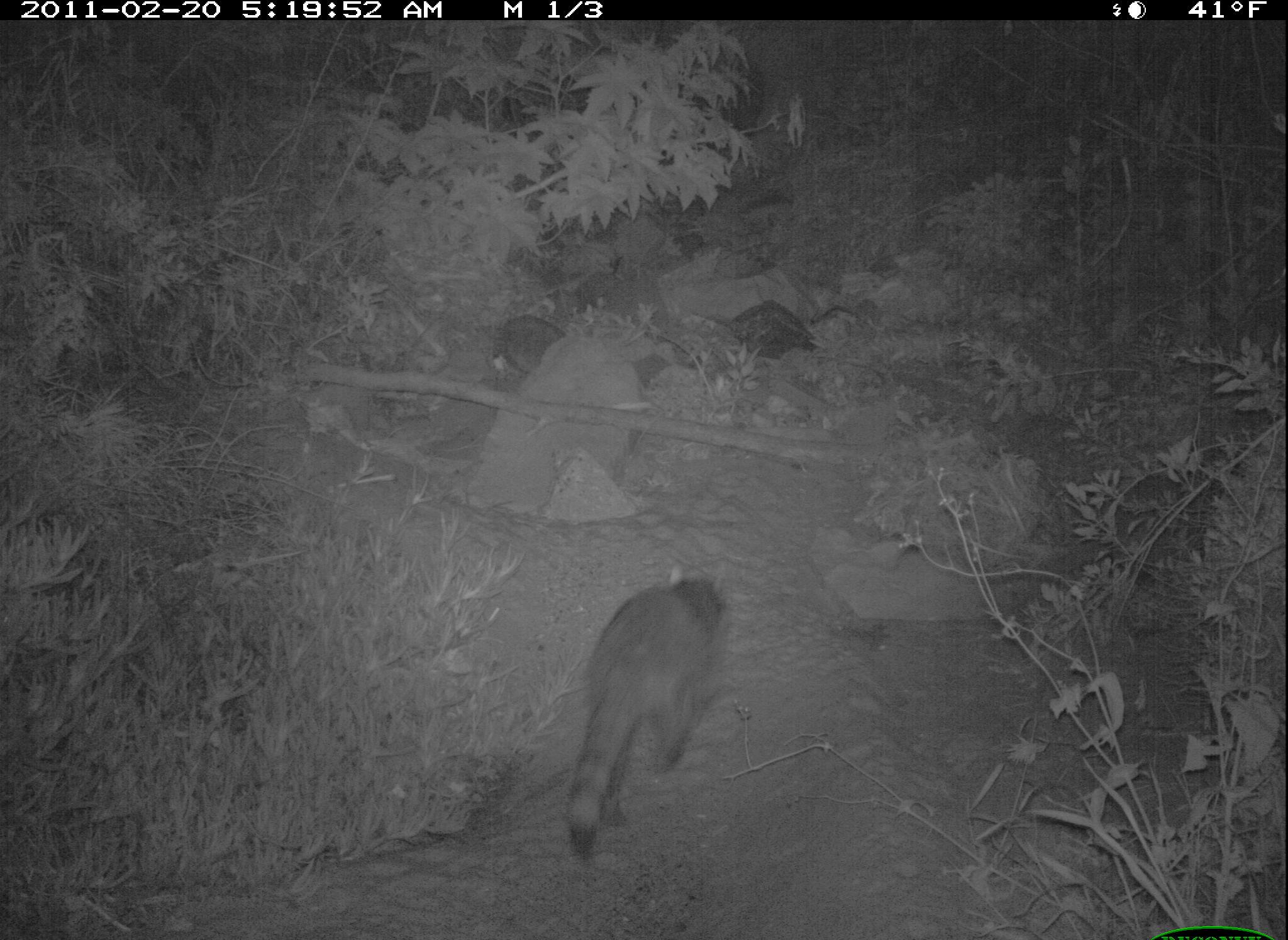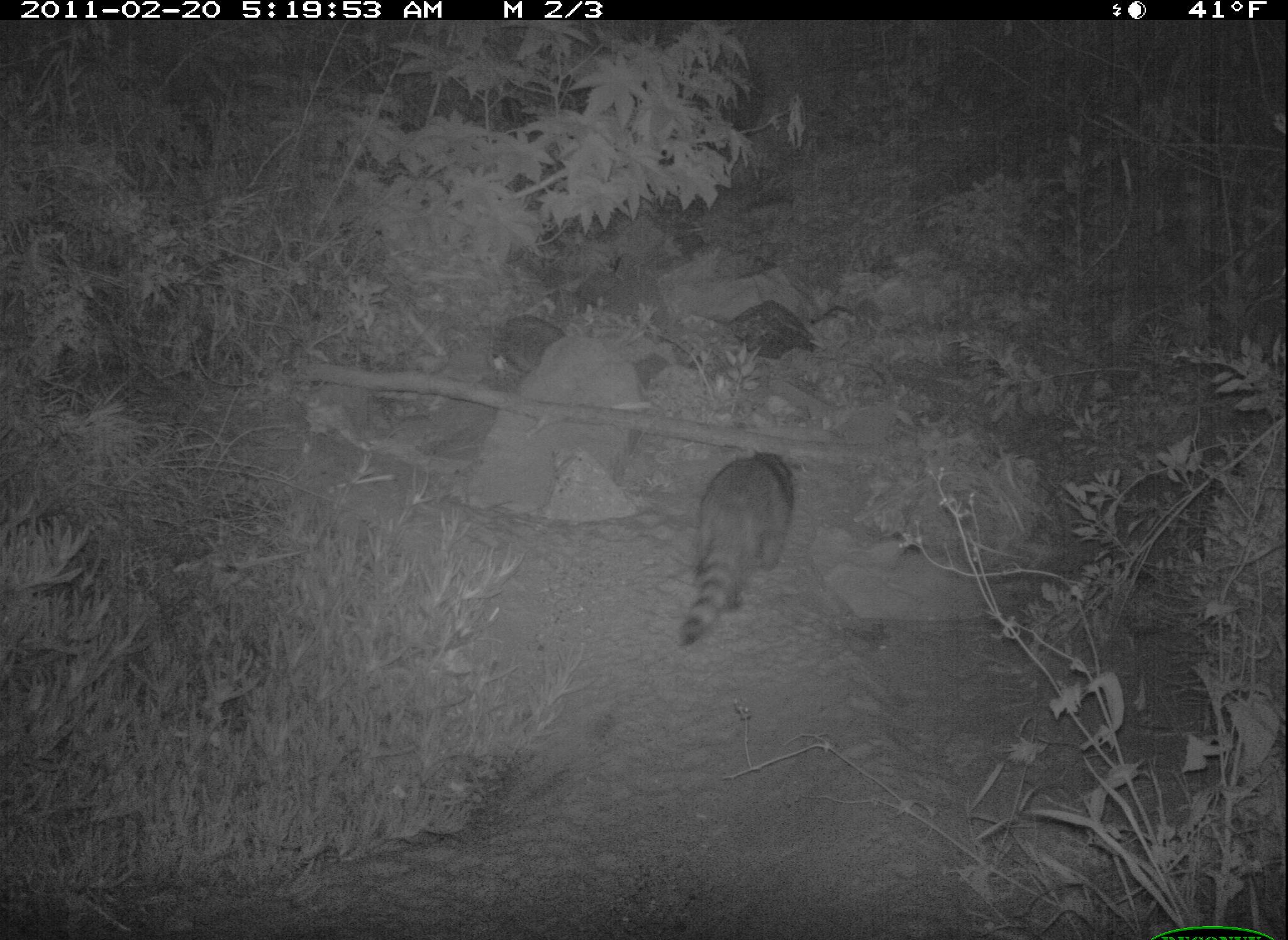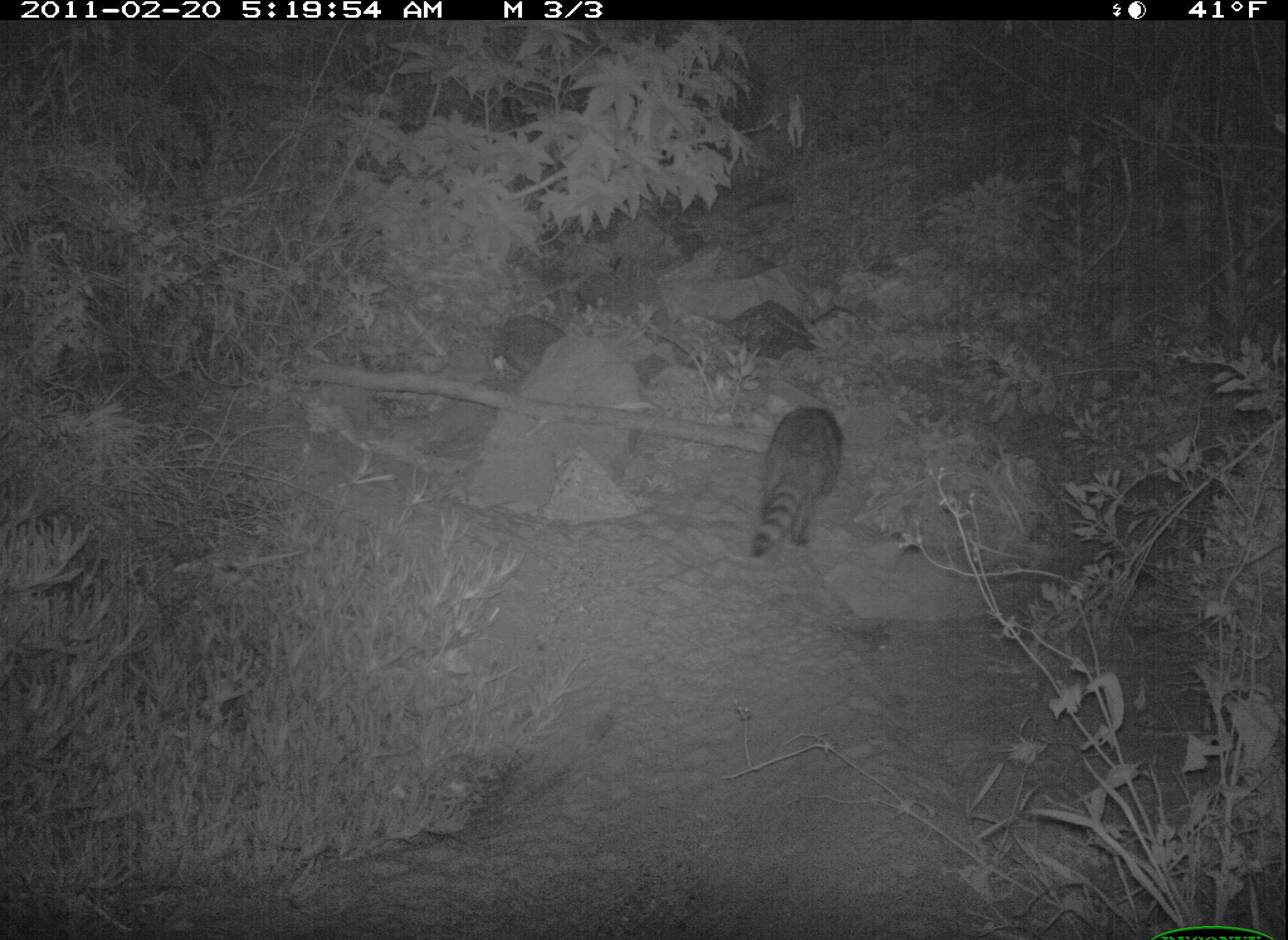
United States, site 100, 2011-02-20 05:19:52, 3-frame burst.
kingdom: Animalia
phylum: Chordata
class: Mammalia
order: Carnivora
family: Procyonidae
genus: Procyon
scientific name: Procyon lotor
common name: raccoon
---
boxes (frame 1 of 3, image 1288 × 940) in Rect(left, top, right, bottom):
raccoon: Rect(554, 573, 741, 859)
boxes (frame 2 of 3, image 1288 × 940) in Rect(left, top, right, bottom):
raccoon: Rect(642, 422, 828, 683)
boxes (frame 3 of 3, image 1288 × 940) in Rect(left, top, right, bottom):
raccoon: Rect(744, 403, 852, 565)